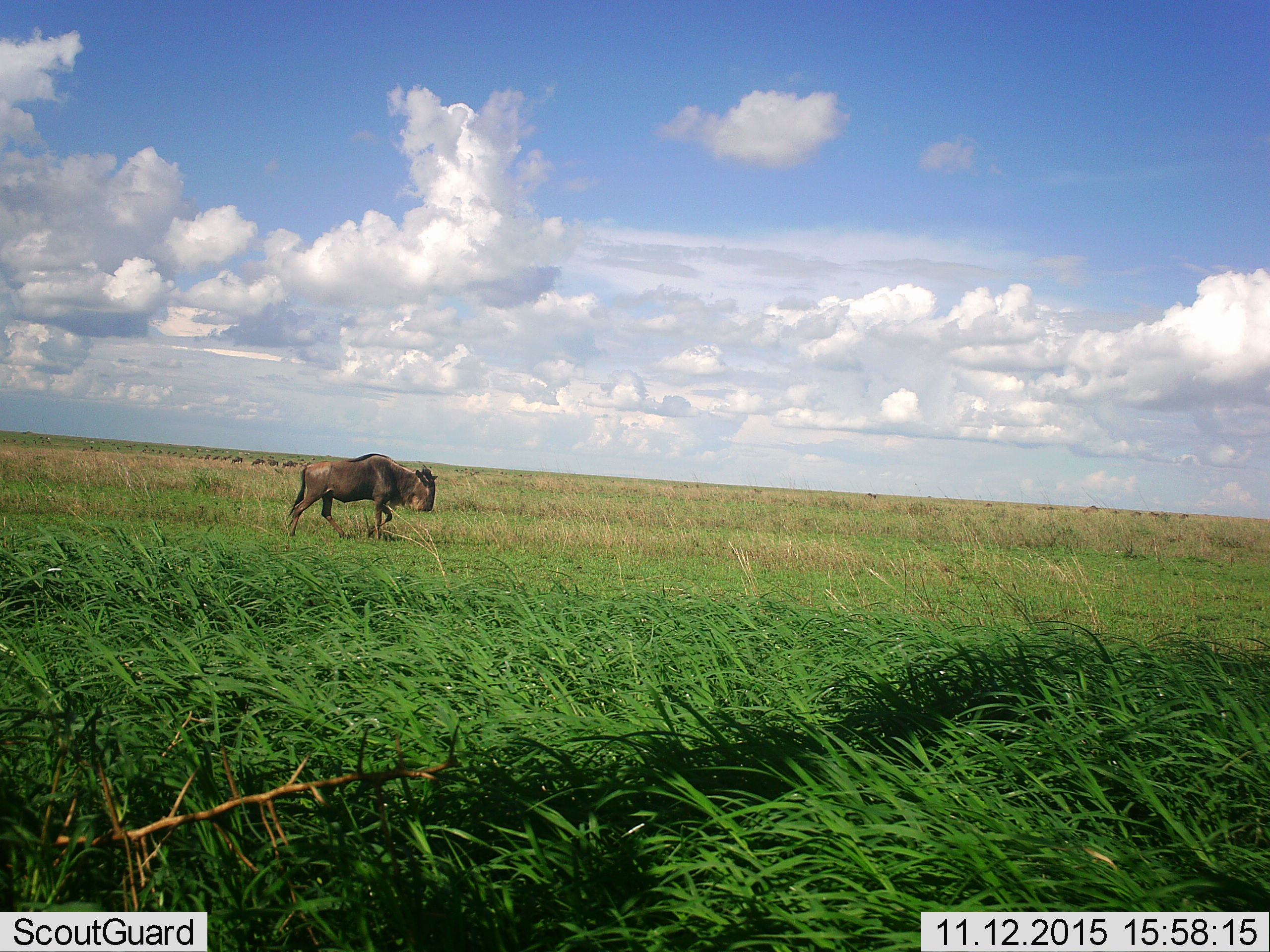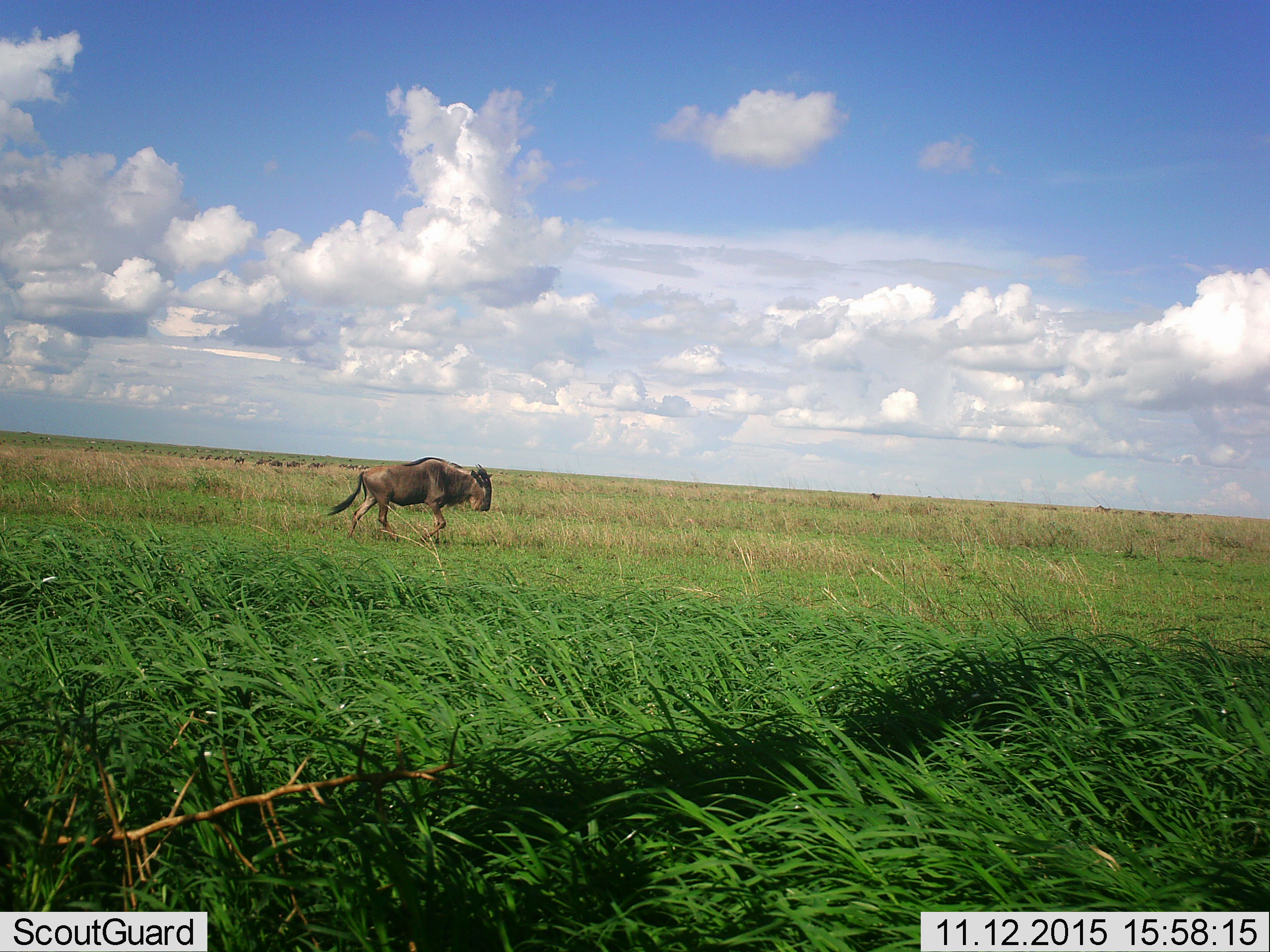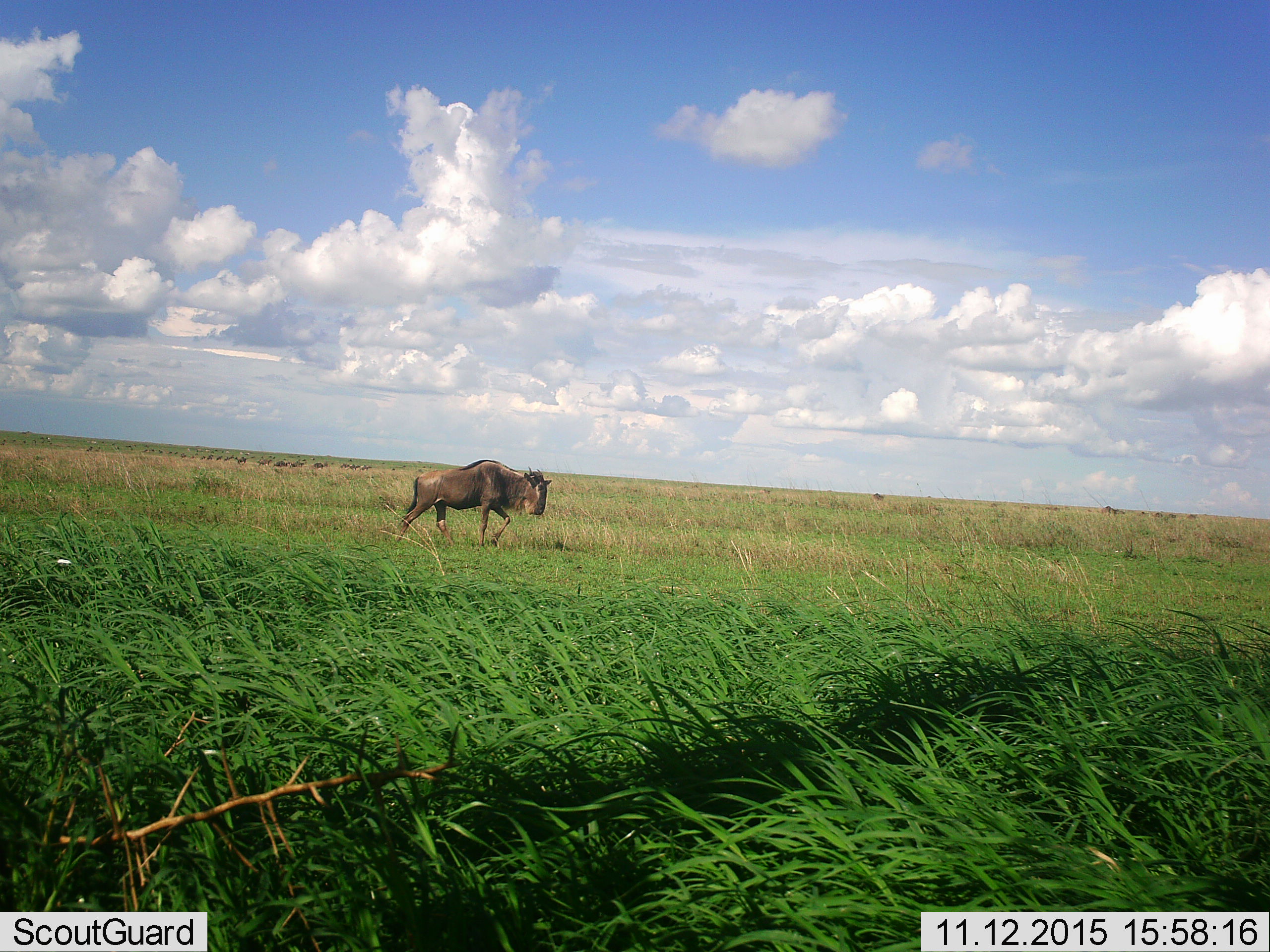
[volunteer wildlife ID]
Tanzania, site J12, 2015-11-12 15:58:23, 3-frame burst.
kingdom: Animalia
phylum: Chordata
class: Mammalia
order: Artiodactyla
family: Bovidae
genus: Connochaetes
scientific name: Connochaetes taurinus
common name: blue wildebeest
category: wildebeest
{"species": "wildebeest (blue wildebeest) (Connochaetes taurinus)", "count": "11-50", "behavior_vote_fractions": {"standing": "12%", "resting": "0%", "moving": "100%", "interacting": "0%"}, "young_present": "0%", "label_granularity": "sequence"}